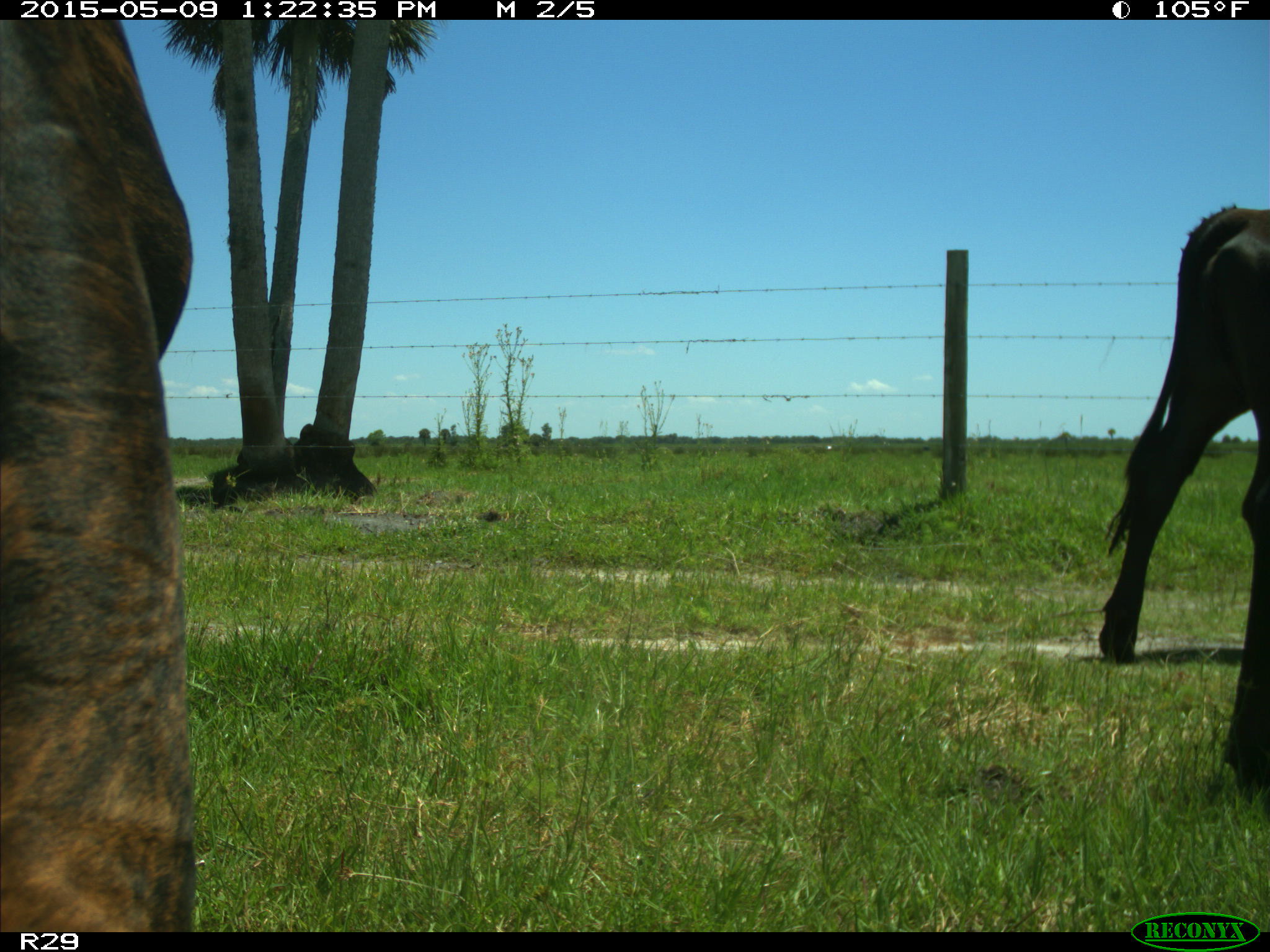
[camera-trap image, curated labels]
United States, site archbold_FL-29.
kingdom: Animalia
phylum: Chordata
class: Mammalia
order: Artiodactyla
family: Bovidae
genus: Bos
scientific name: Bos taurus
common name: domestic cow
Bos taurus (domestic cow).